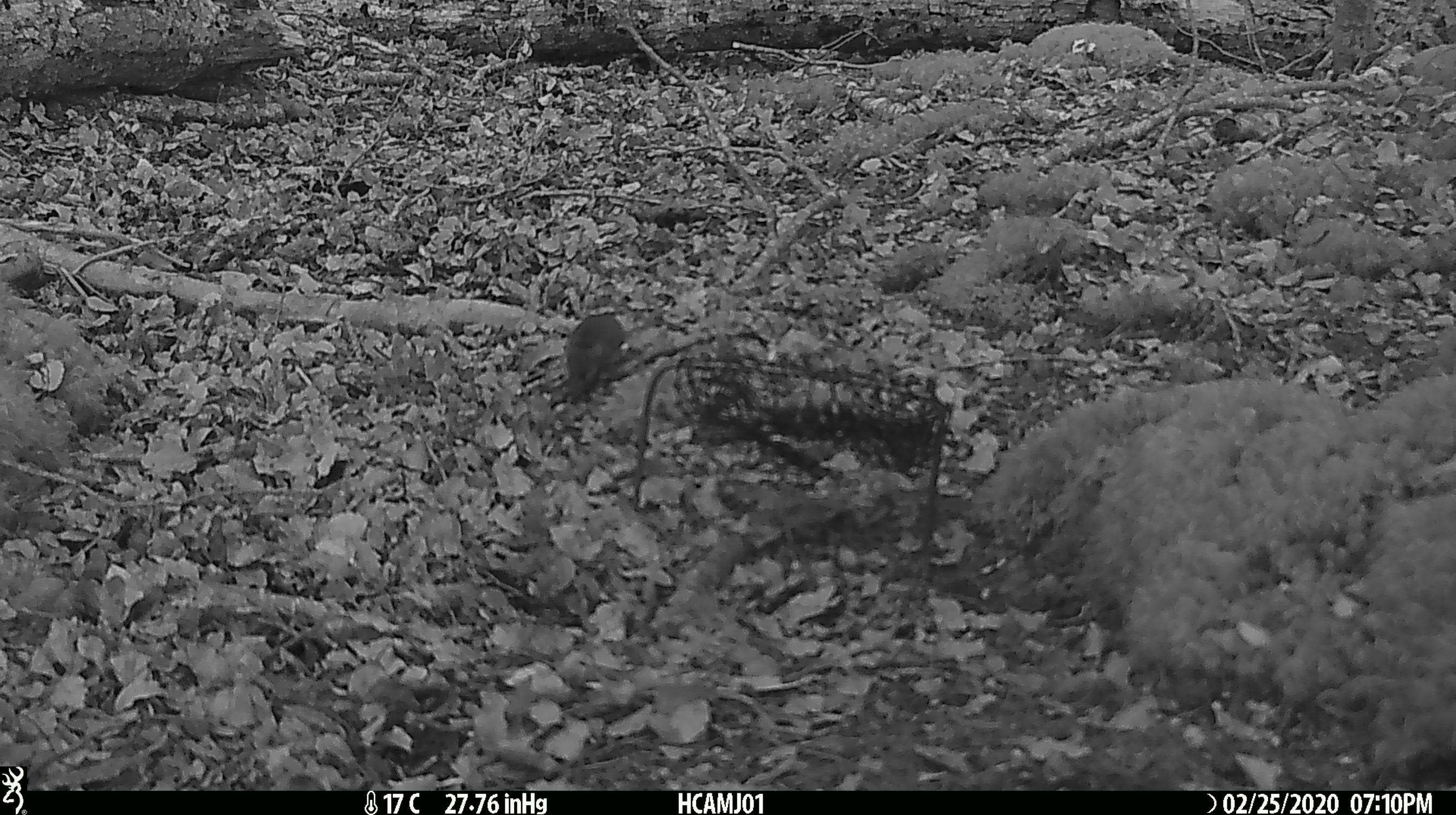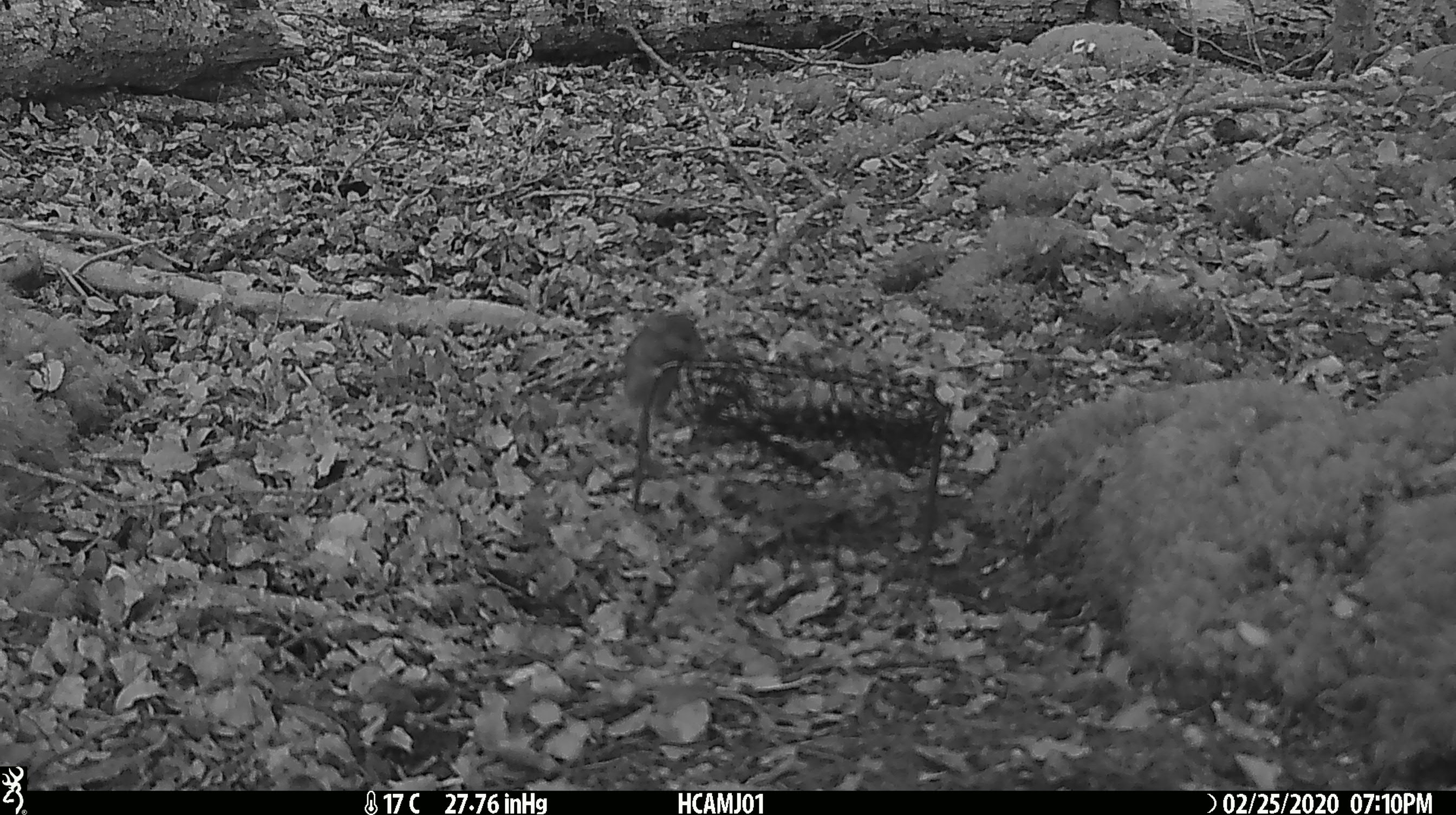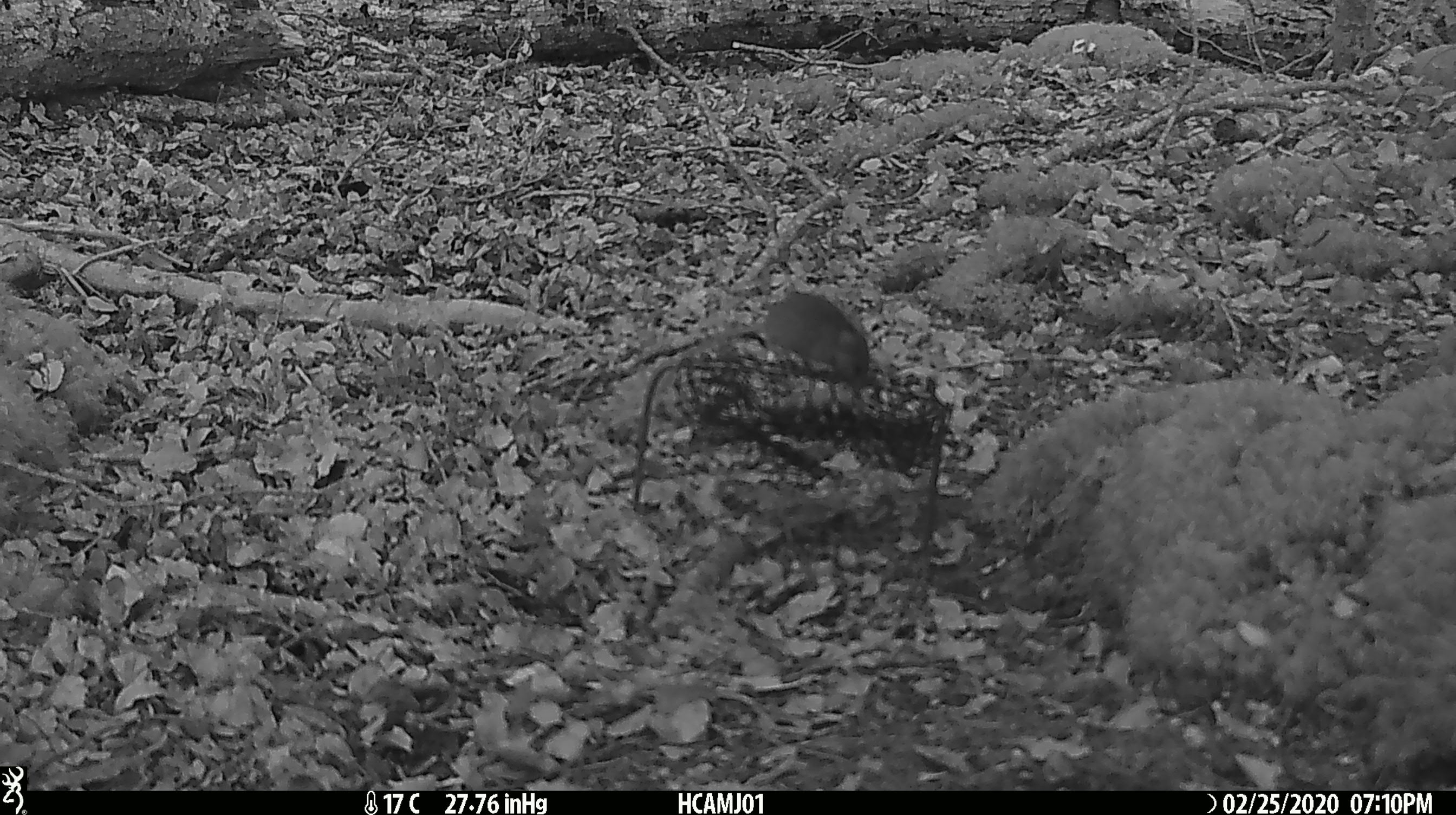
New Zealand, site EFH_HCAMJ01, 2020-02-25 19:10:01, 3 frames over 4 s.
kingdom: Animalia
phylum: Chordata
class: Mammalia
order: Rodentia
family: Muridae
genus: Mus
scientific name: Mus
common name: mouse